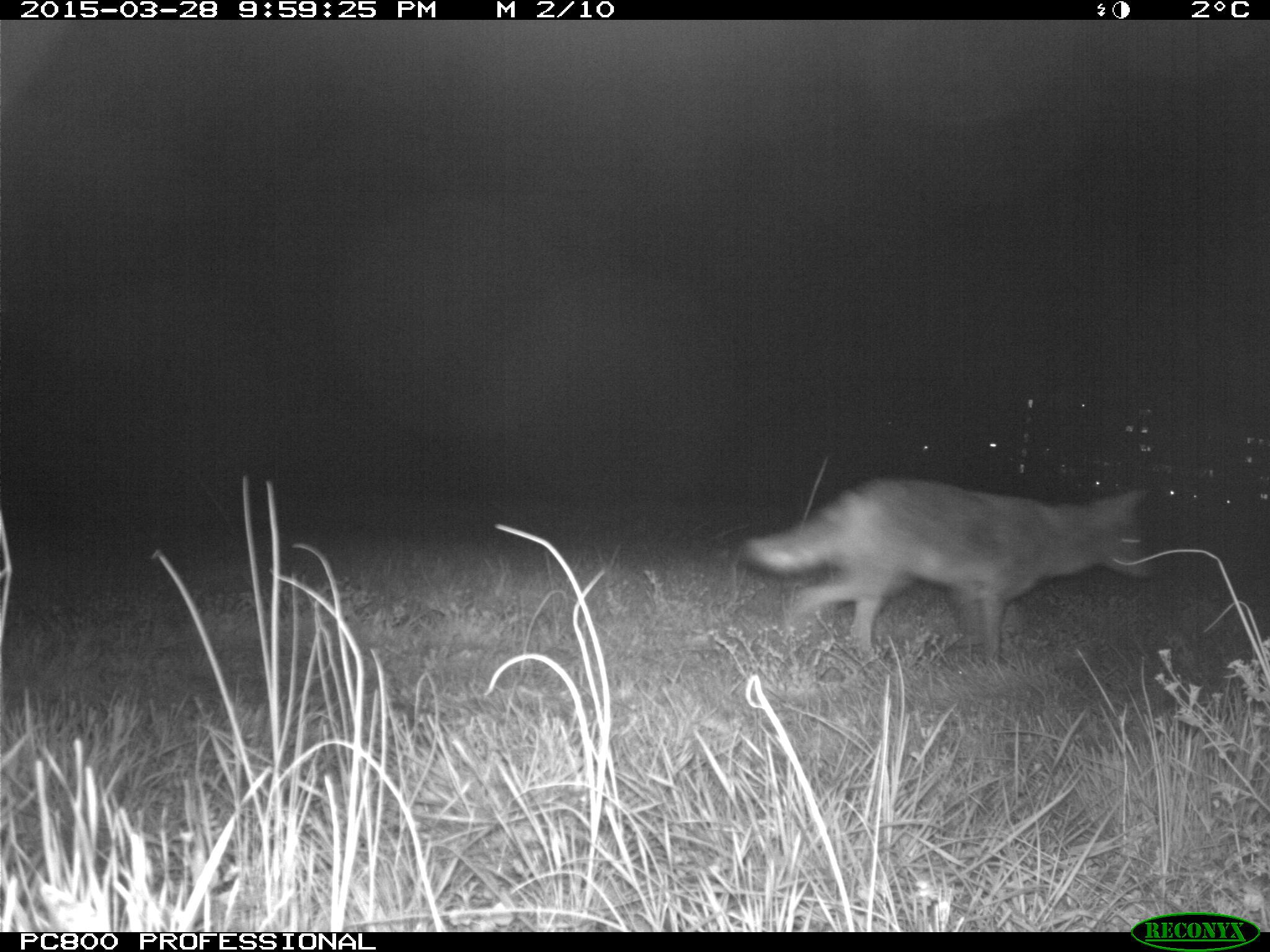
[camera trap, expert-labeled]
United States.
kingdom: Animalia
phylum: Chordata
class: Mammalia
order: Carnivora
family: Canidae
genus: Canis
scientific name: Canis latrans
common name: coyote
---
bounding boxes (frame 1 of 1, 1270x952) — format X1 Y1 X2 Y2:
Coyote: 734 458 1163 682